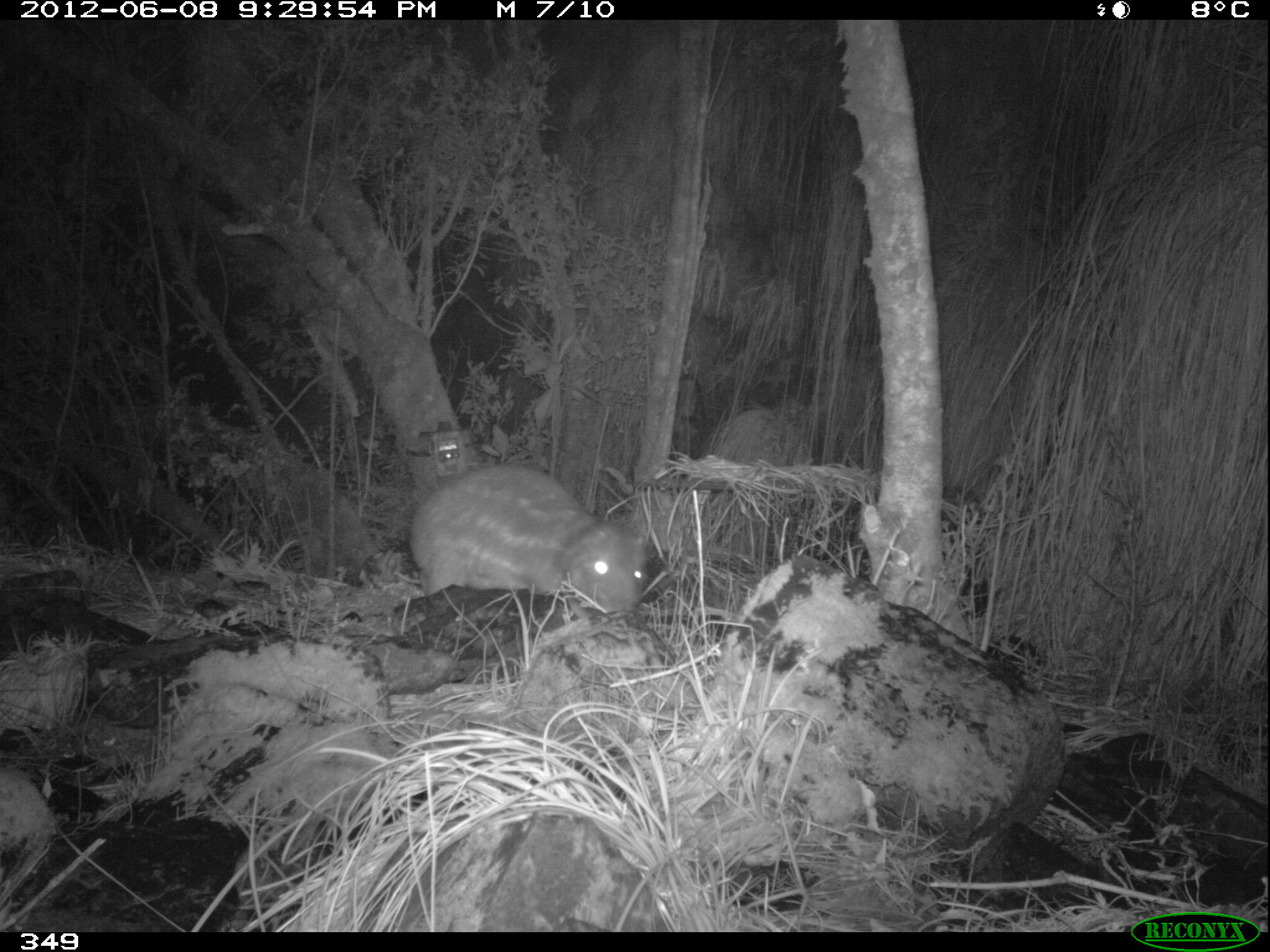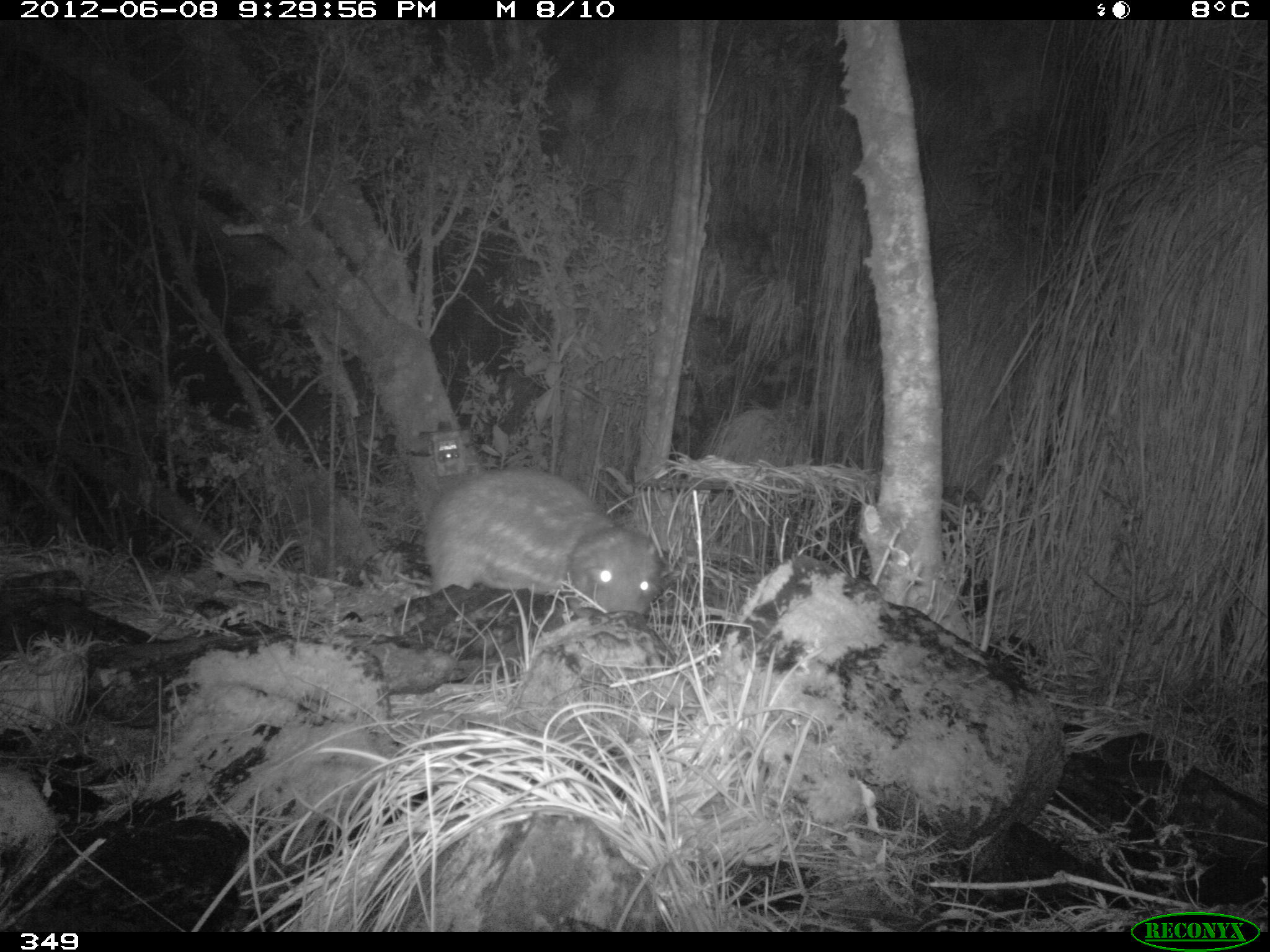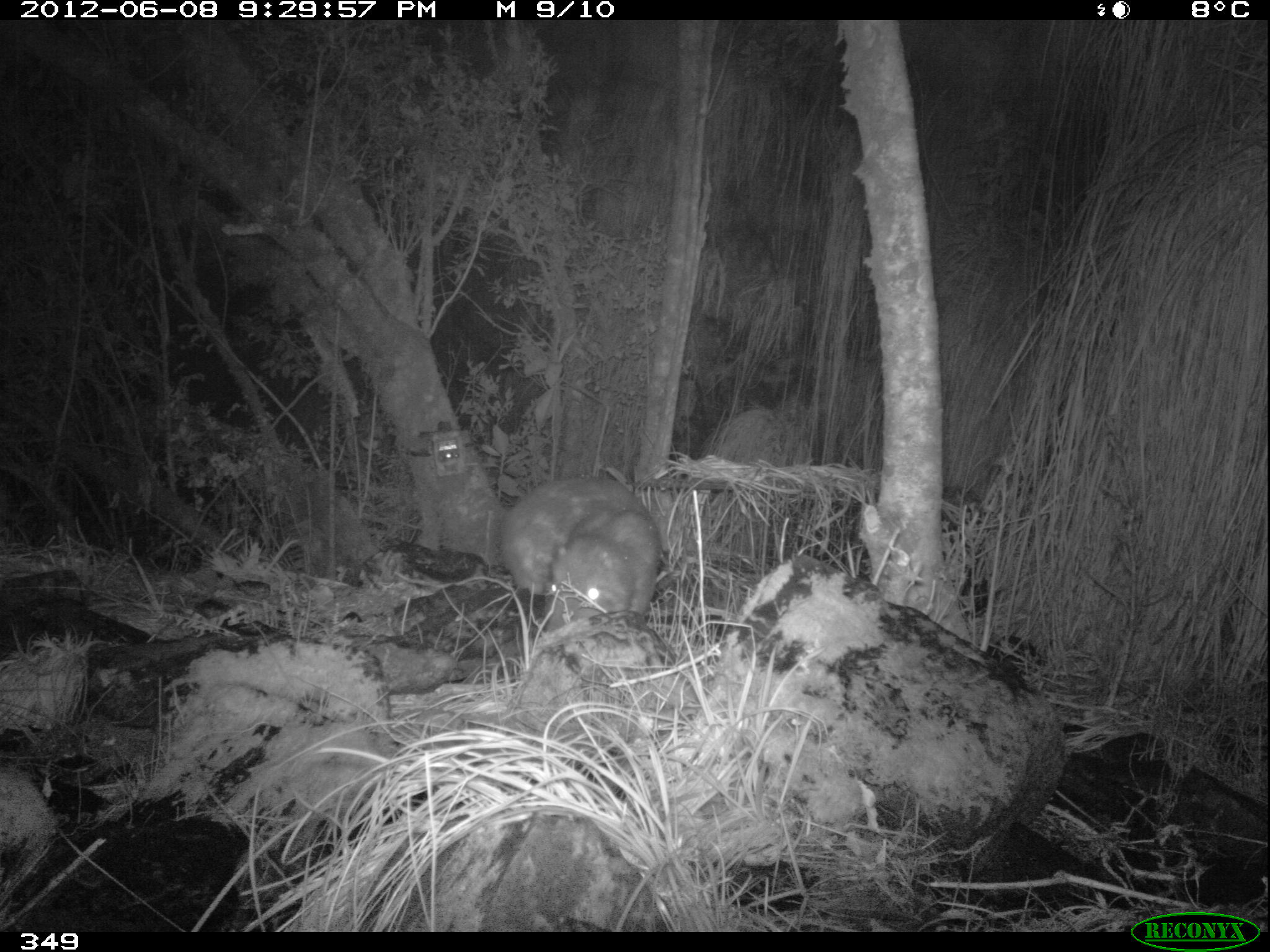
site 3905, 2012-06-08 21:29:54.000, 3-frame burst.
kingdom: Animalia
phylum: Chordata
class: Mammalia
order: Rodentia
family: Cuniculidae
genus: Cuniculus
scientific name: Cuniculus taczanowskii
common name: mountain paca